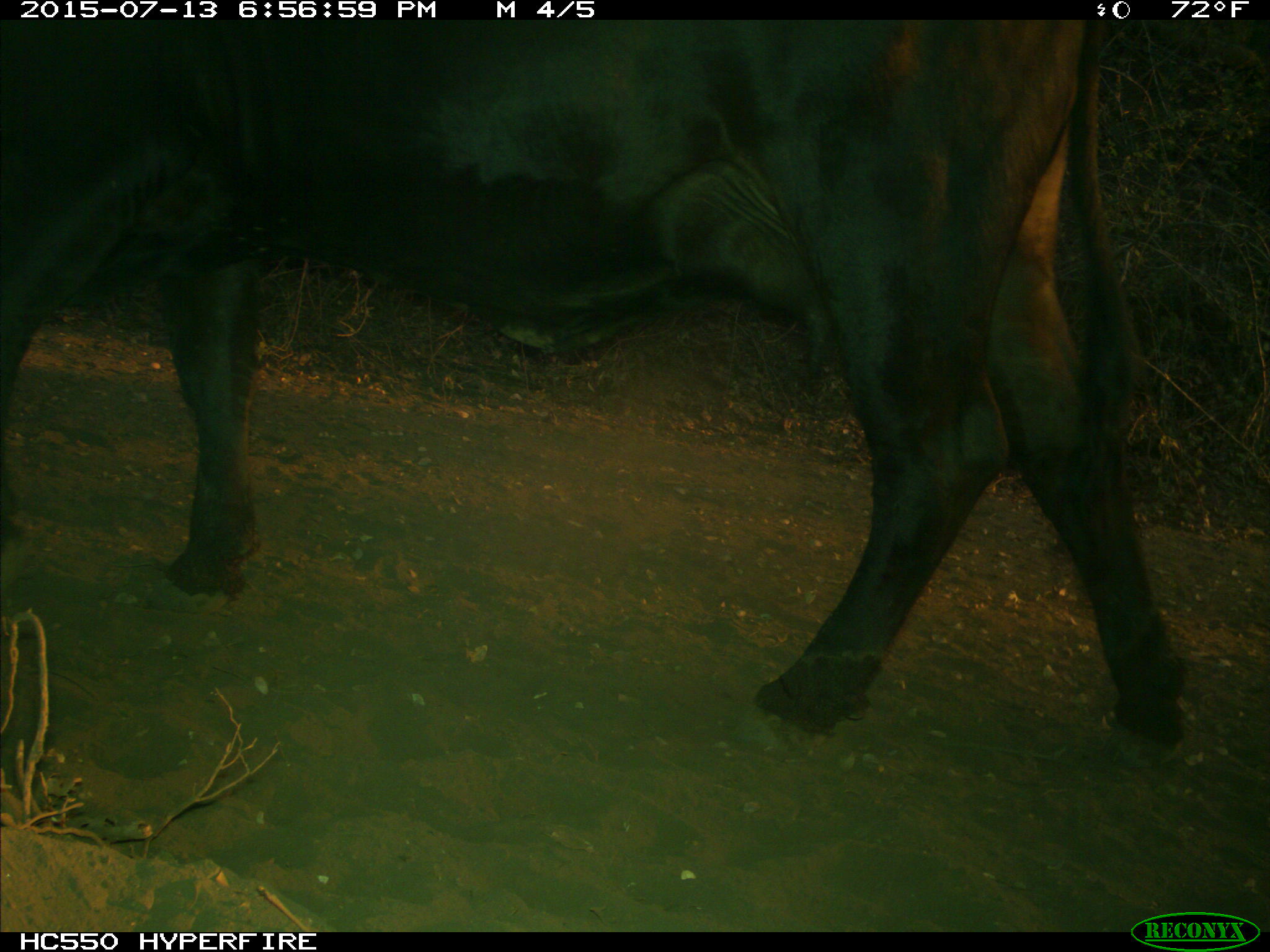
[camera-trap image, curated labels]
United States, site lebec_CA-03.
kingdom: Animalia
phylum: Chordata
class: Mammalia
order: Artiodactyla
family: Bovidae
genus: Bos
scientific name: Bos taurus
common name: domestic cow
Bos taurus (domestic cow).